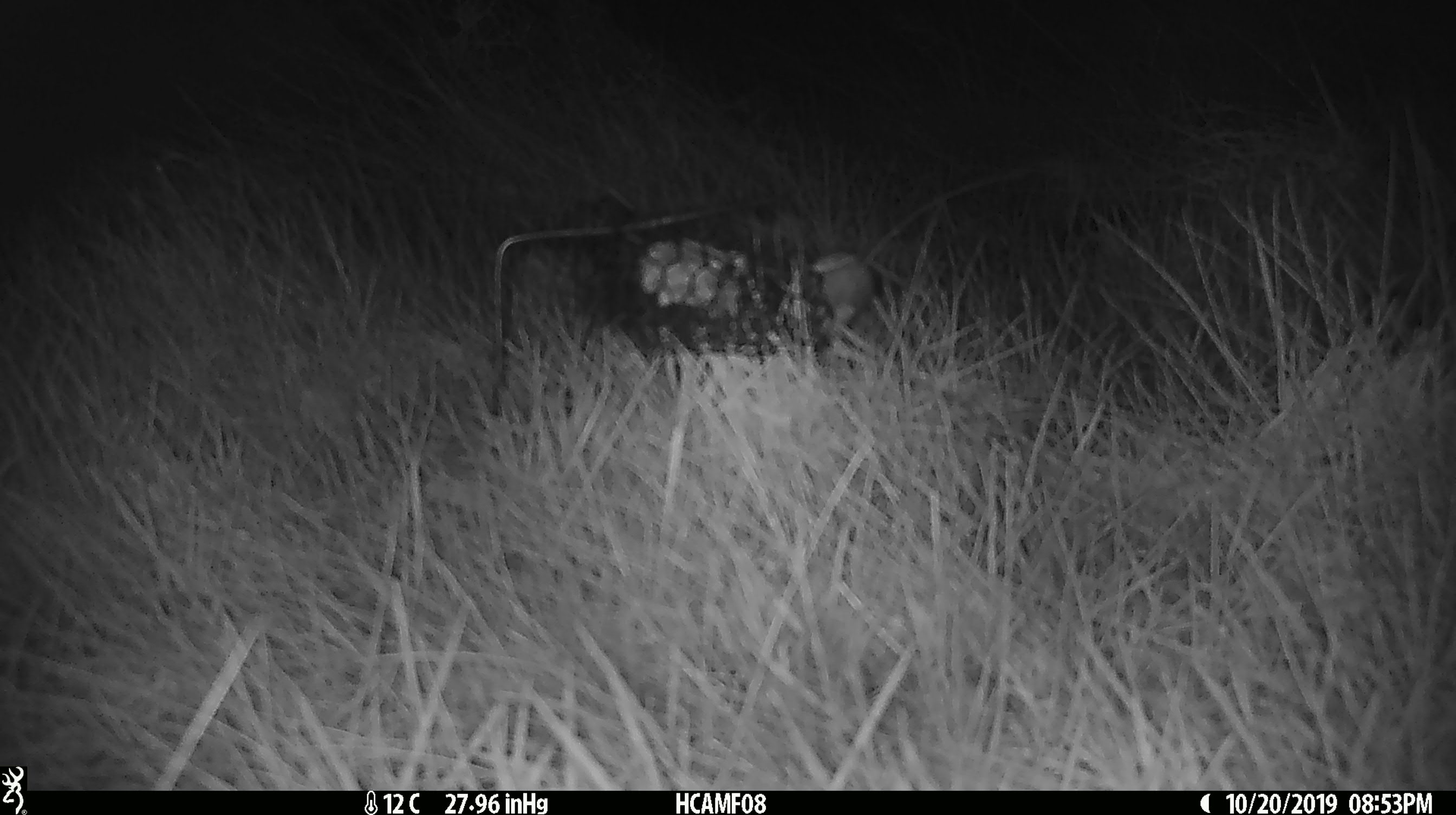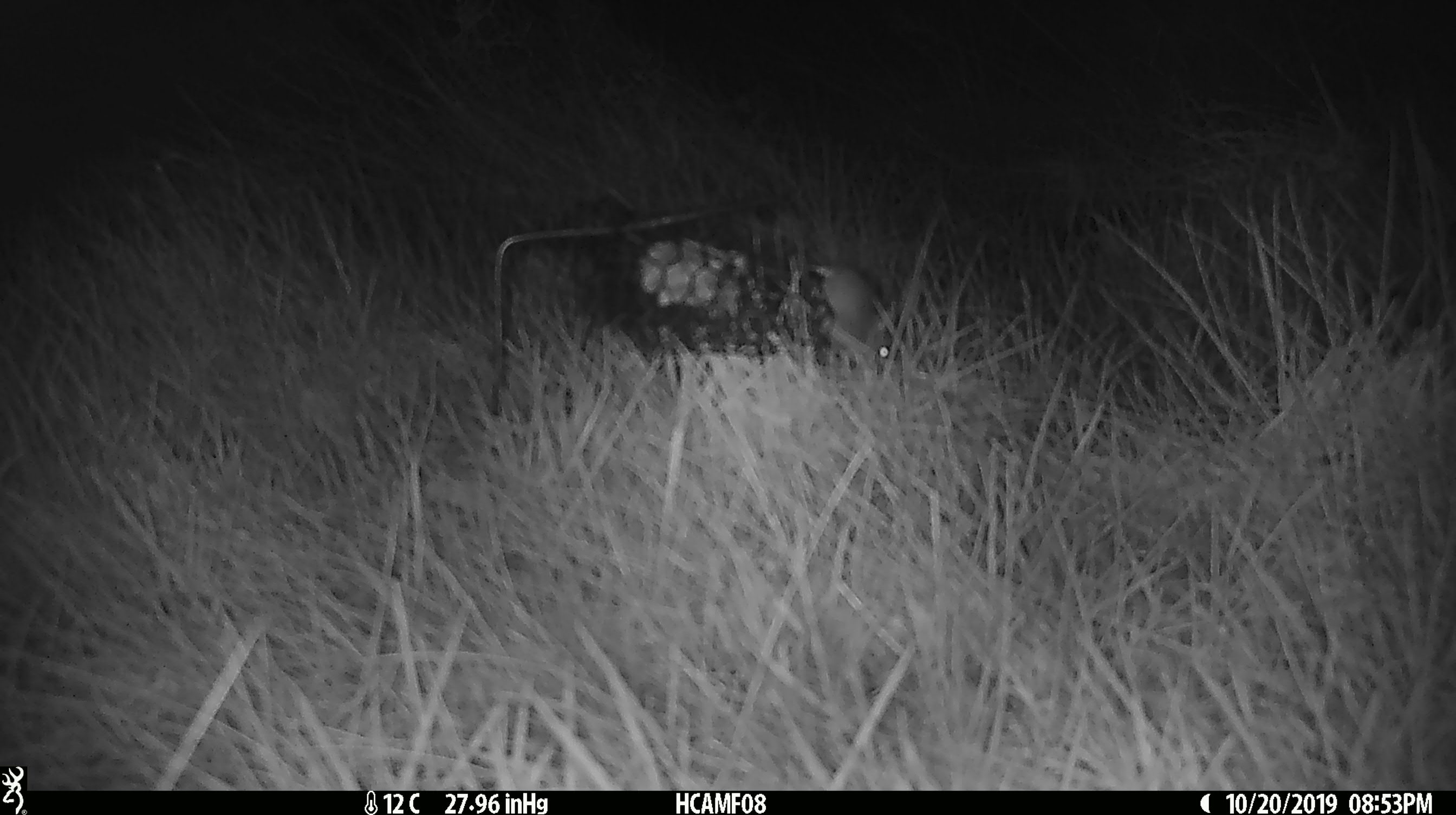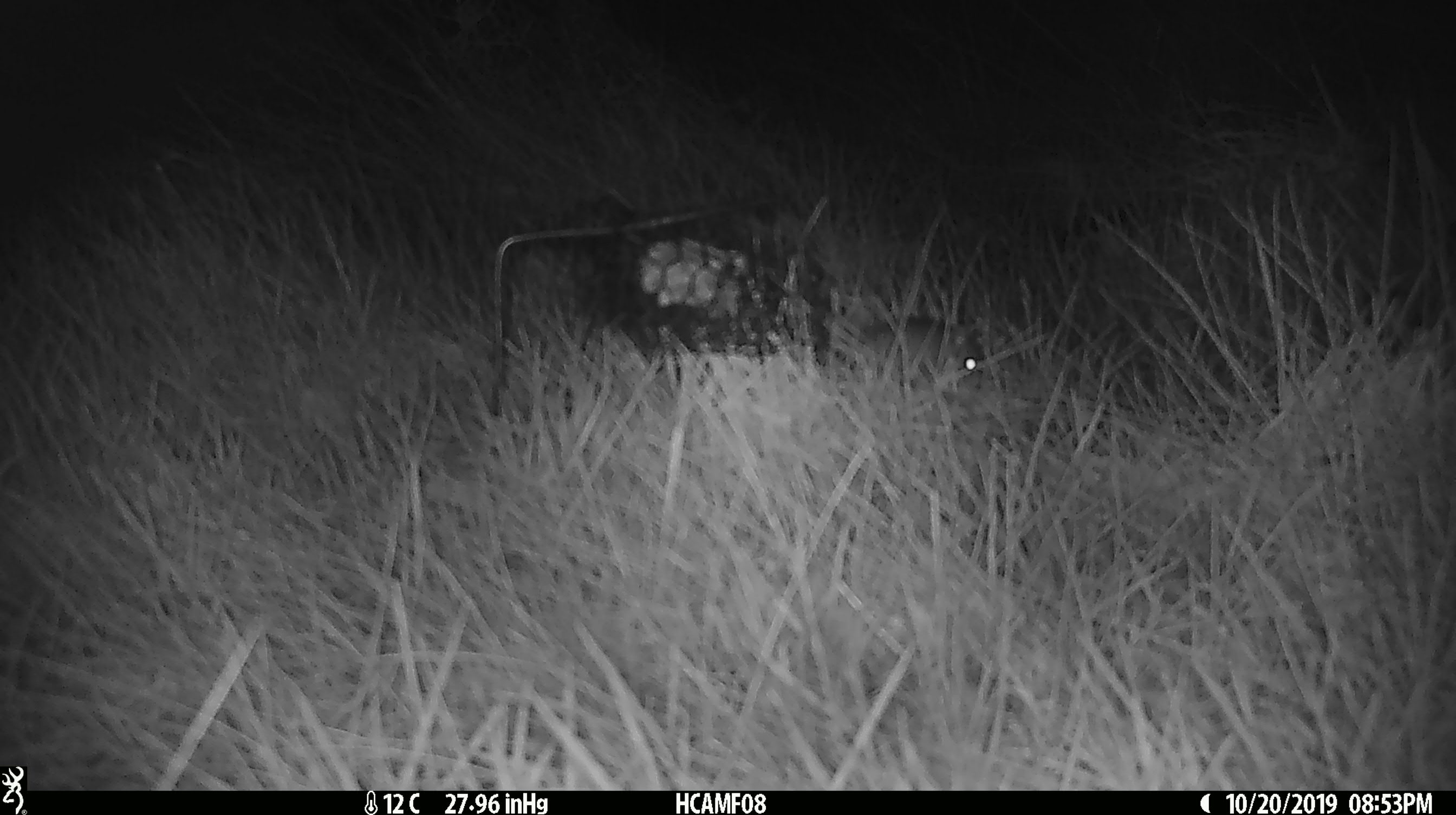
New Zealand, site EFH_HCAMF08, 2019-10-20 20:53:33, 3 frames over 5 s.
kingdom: Animalia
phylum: Chordata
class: Mammalia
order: Rodentia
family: Muridae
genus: Mus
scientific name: Mus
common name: mouse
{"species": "mouse (Mus)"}